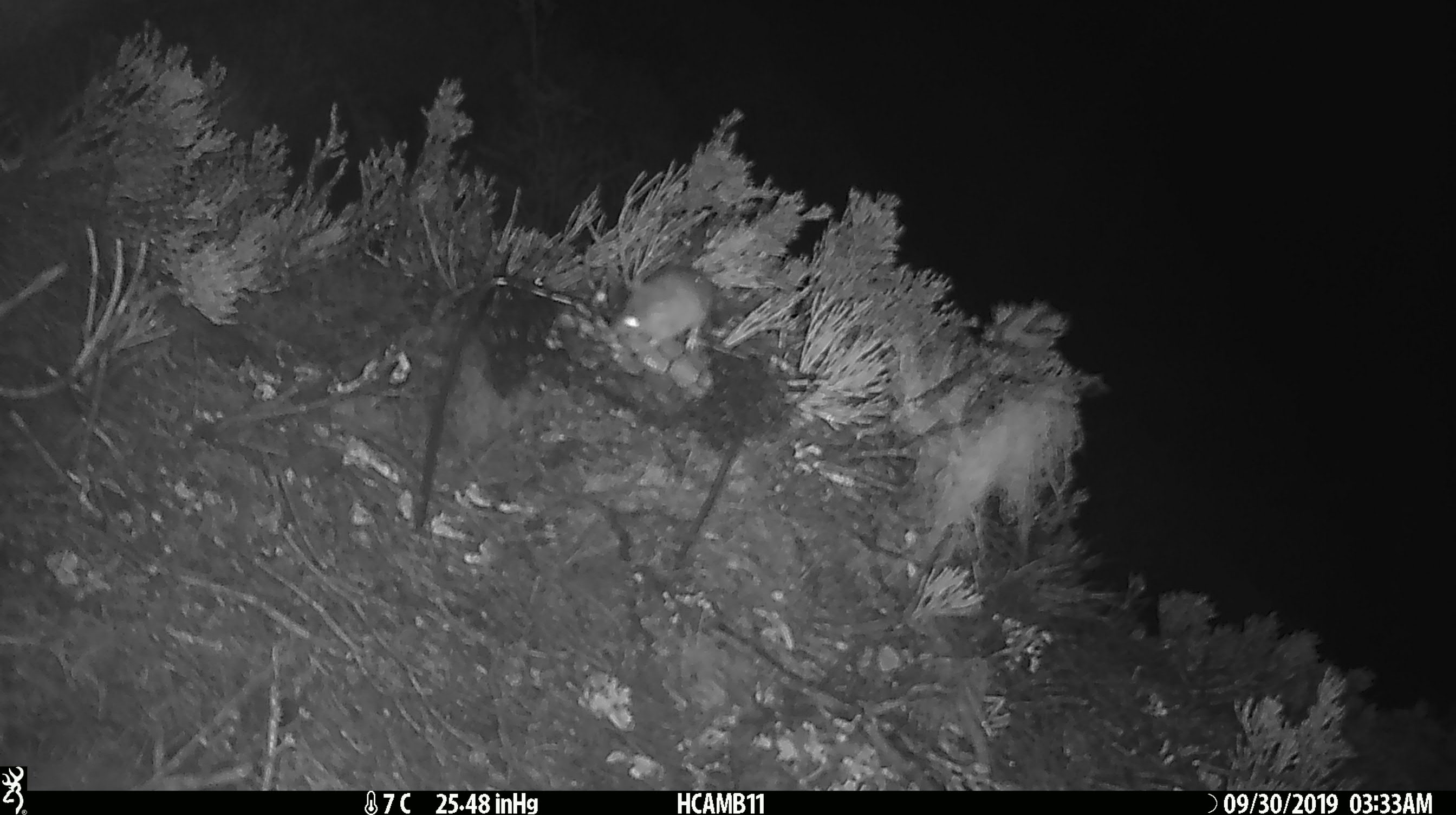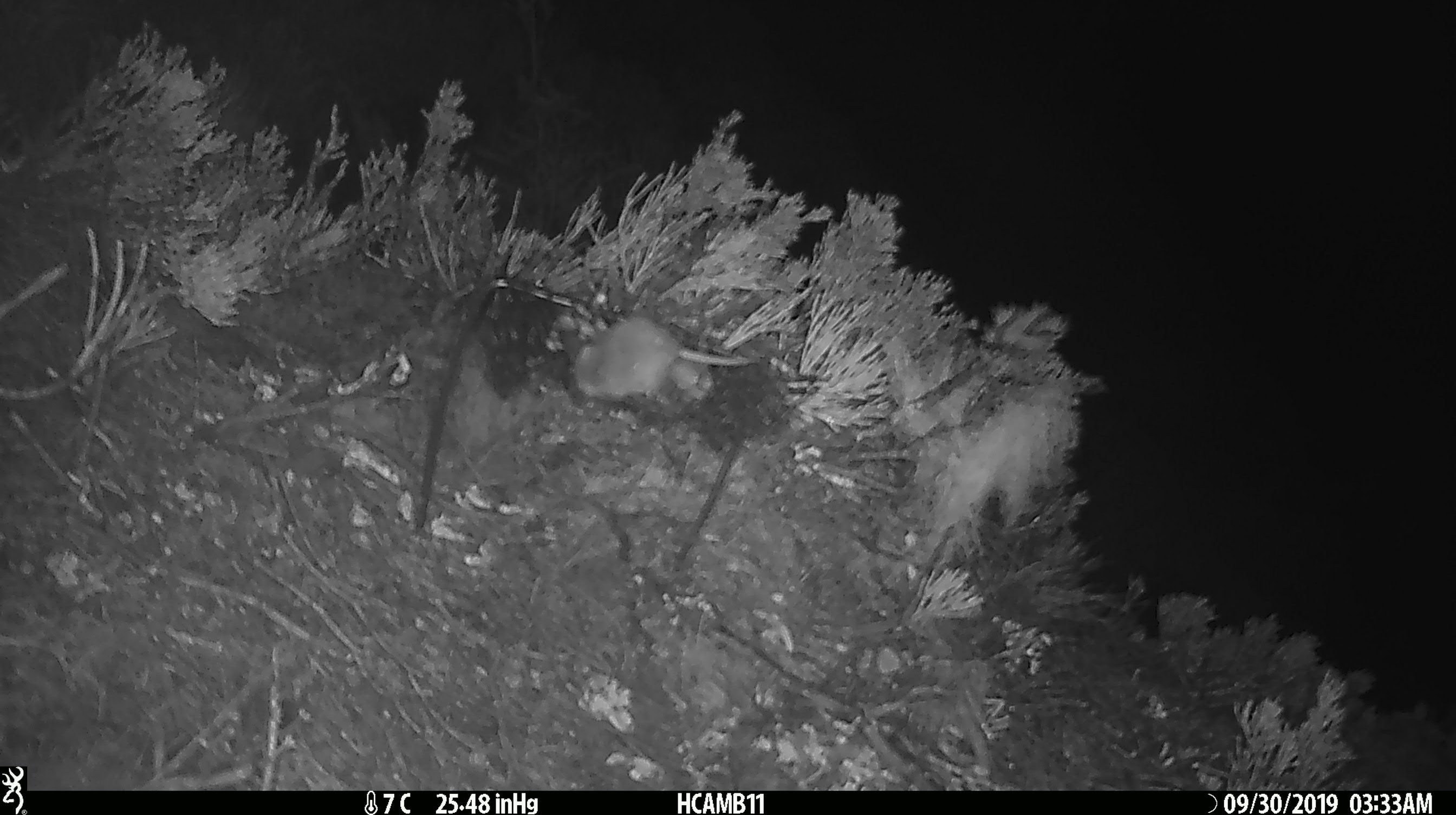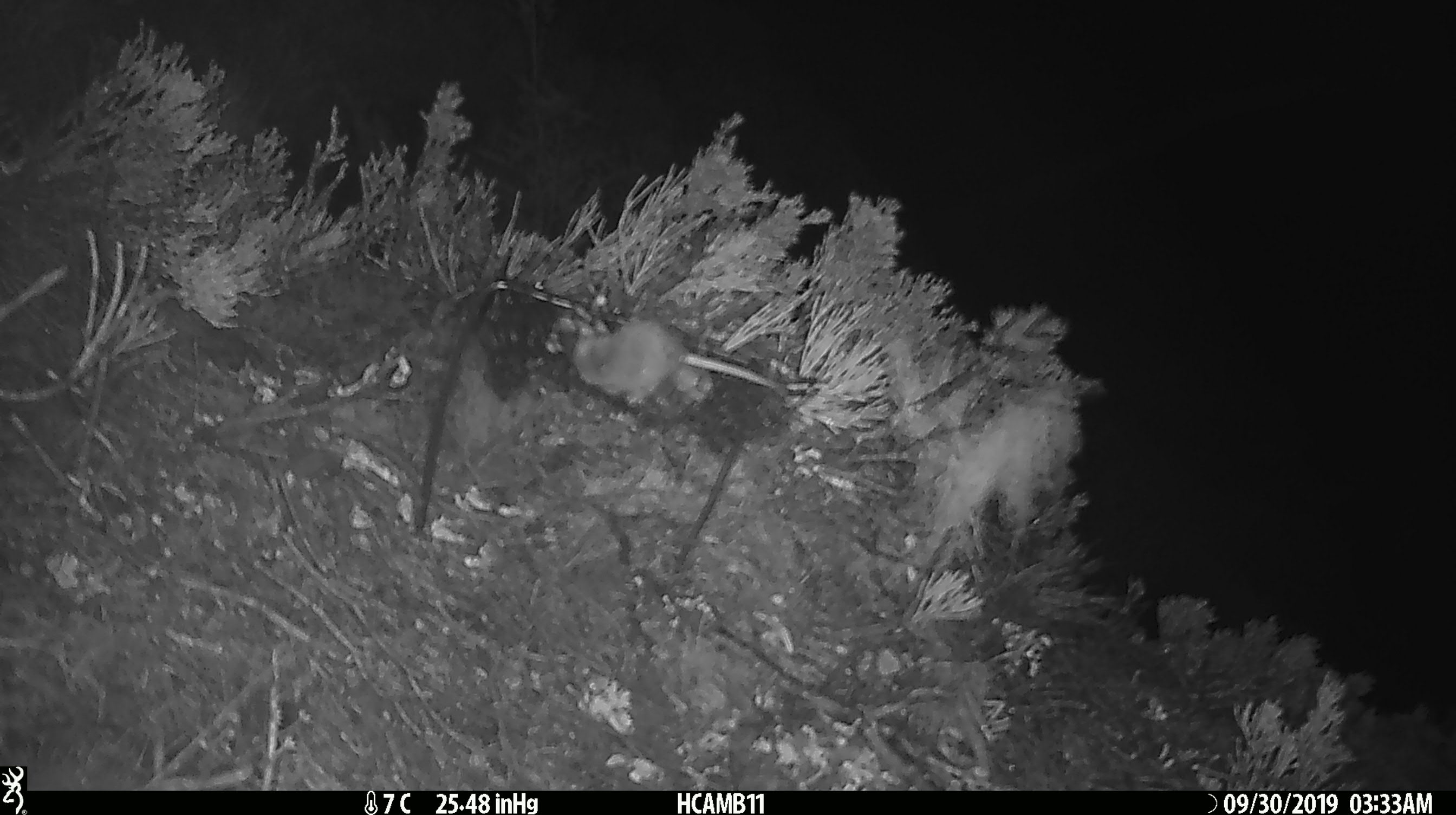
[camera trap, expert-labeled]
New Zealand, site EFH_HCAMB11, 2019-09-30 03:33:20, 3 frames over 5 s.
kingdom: Animalia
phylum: Chordata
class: Mammalia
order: Rodentia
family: Muridae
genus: Mus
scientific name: Mus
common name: mouse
Mouse (Mus).